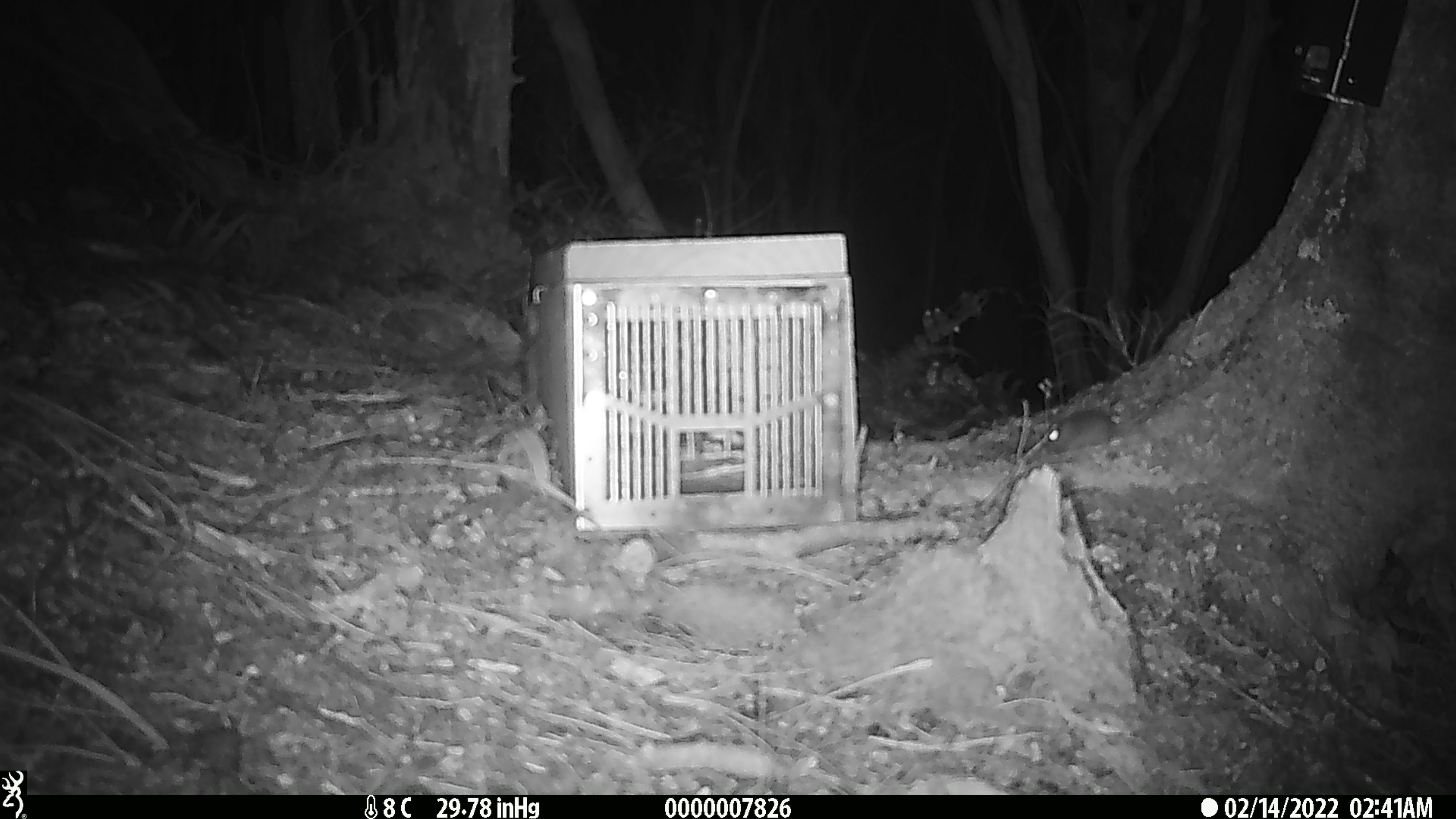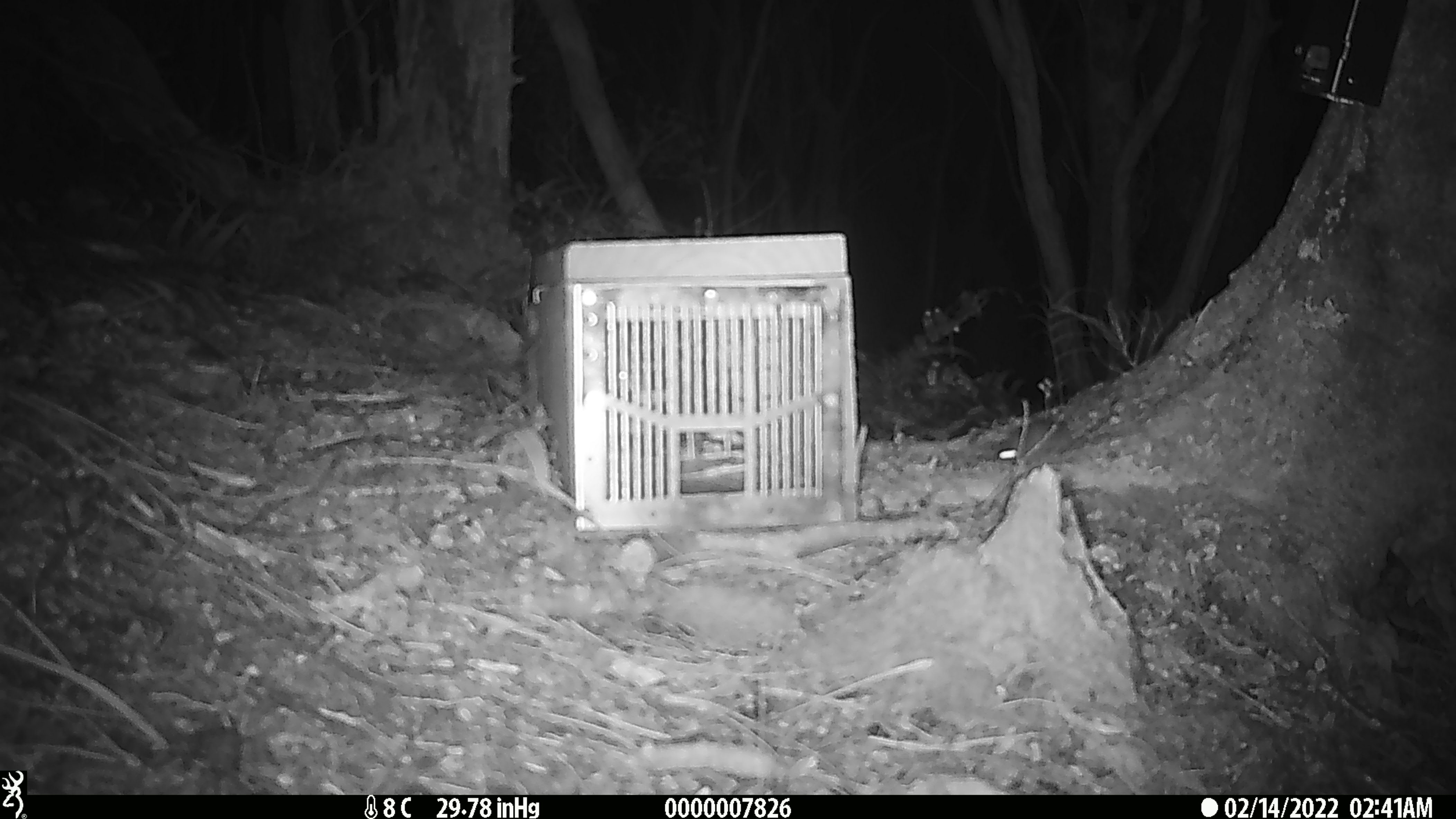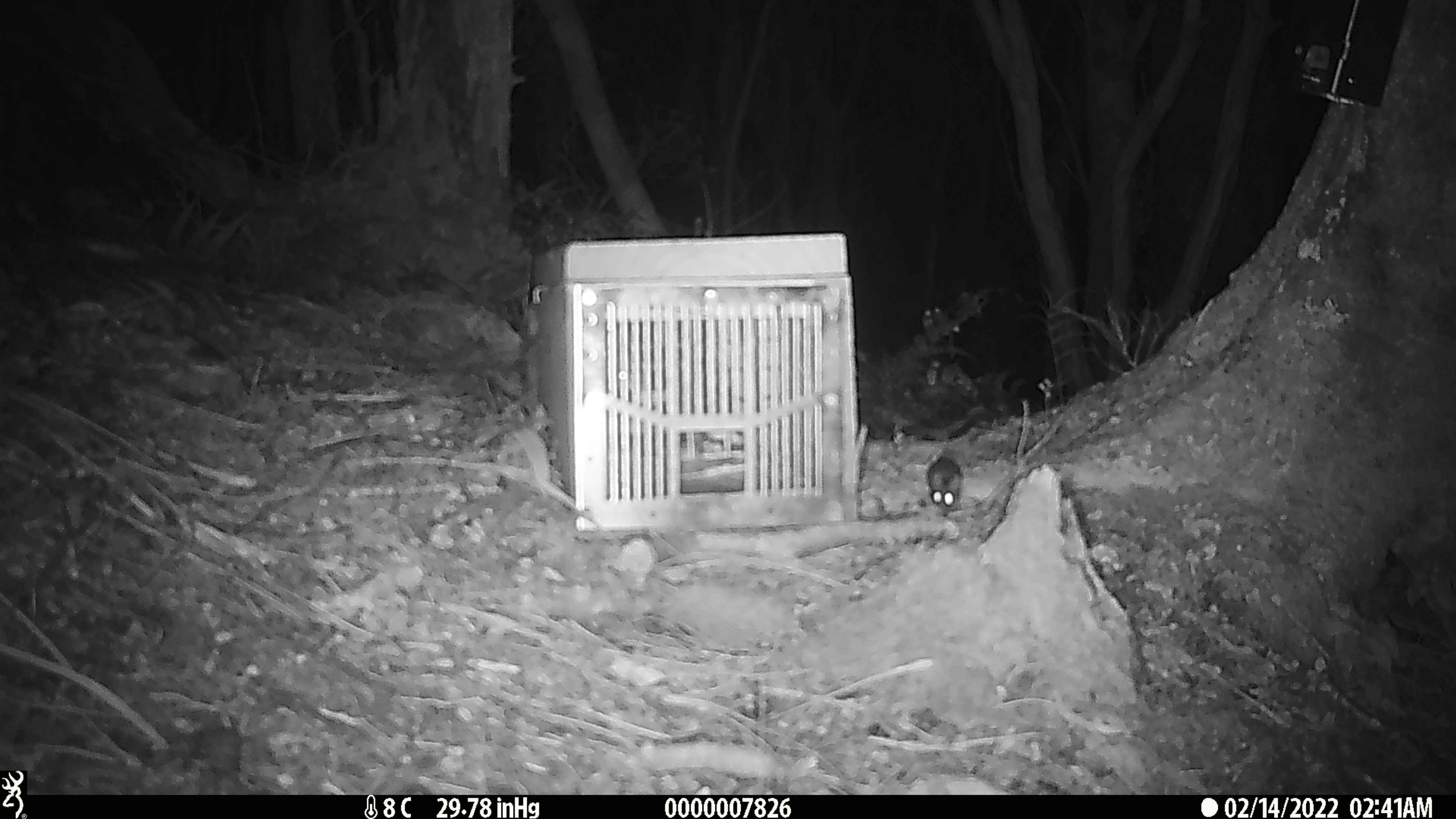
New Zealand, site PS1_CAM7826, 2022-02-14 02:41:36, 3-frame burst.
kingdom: Animalia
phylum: Chordata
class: Mammalia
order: Rodentia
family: Muridae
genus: Mus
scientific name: Mus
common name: mouse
Mouse (Mus).